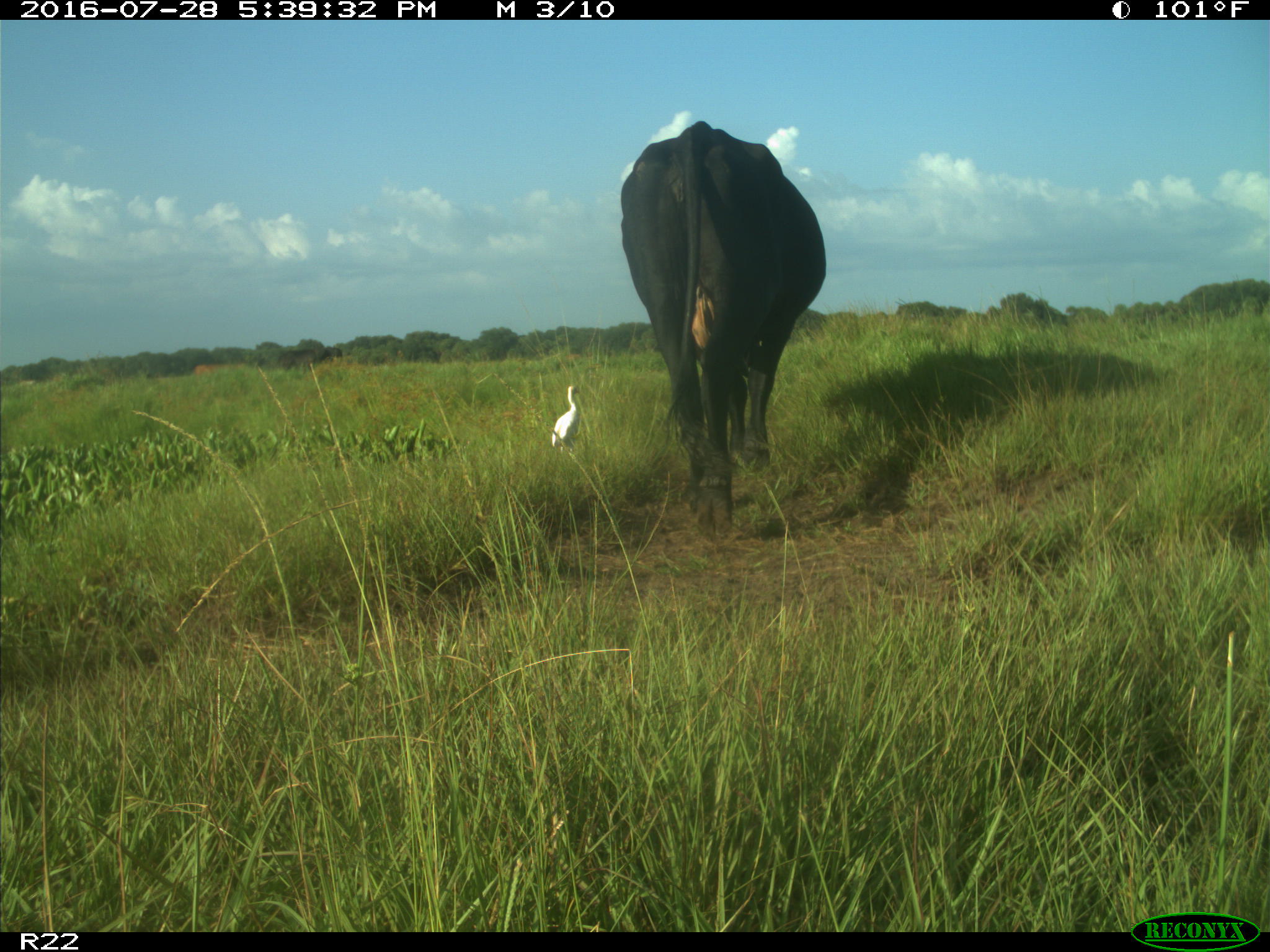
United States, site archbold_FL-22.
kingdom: Animalia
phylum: Chordata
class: Mammalia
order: Artiodactyla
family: Bovidae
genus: Bos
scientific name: Bos taurus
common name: domestic cow